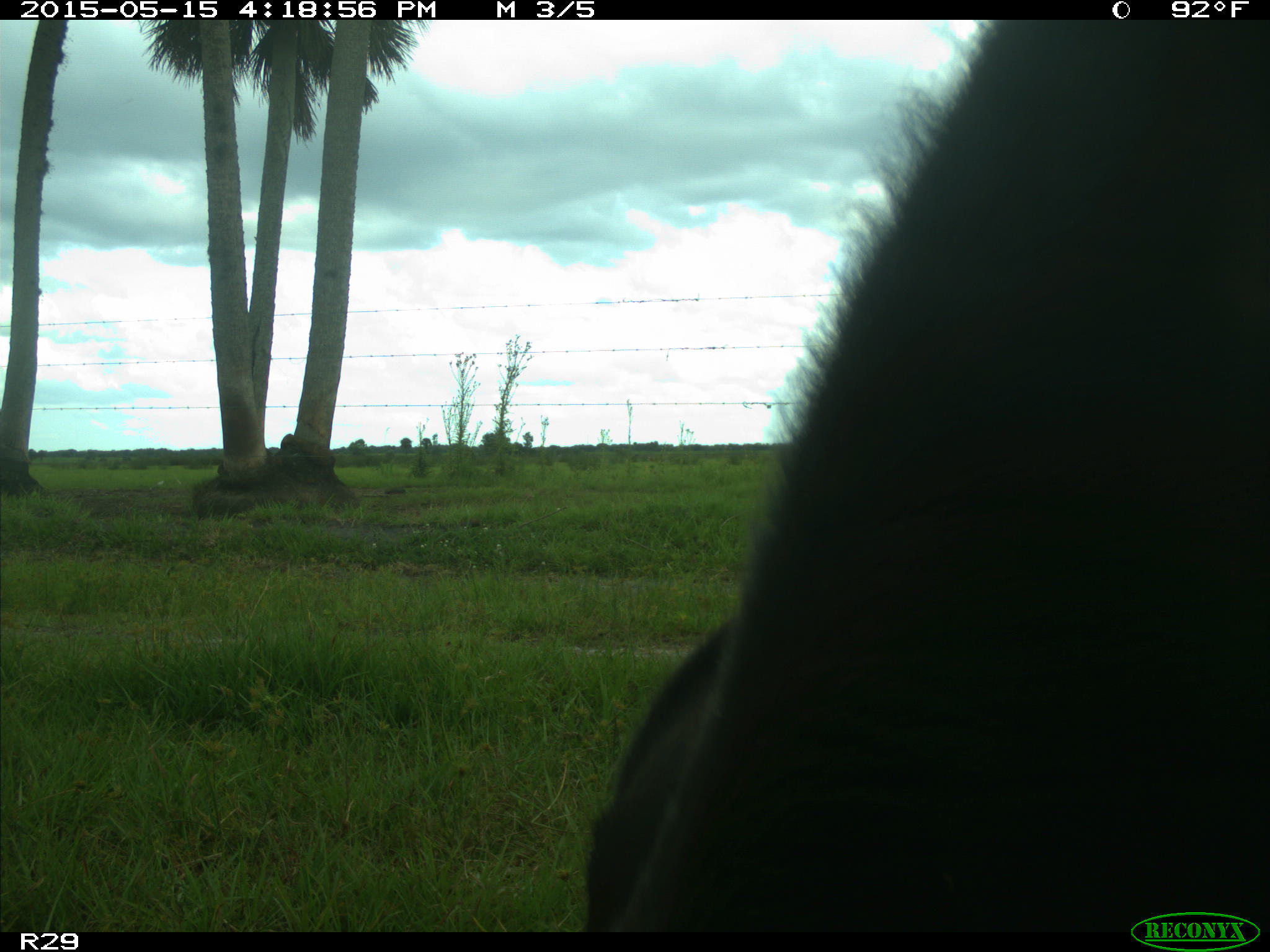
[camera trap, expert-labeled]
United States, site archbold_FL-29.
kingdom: Animalia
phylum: Chordata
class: Mammalia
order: Artiodactyla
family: Bovidae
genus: Bos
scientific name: Bos taurus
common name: domestic cow